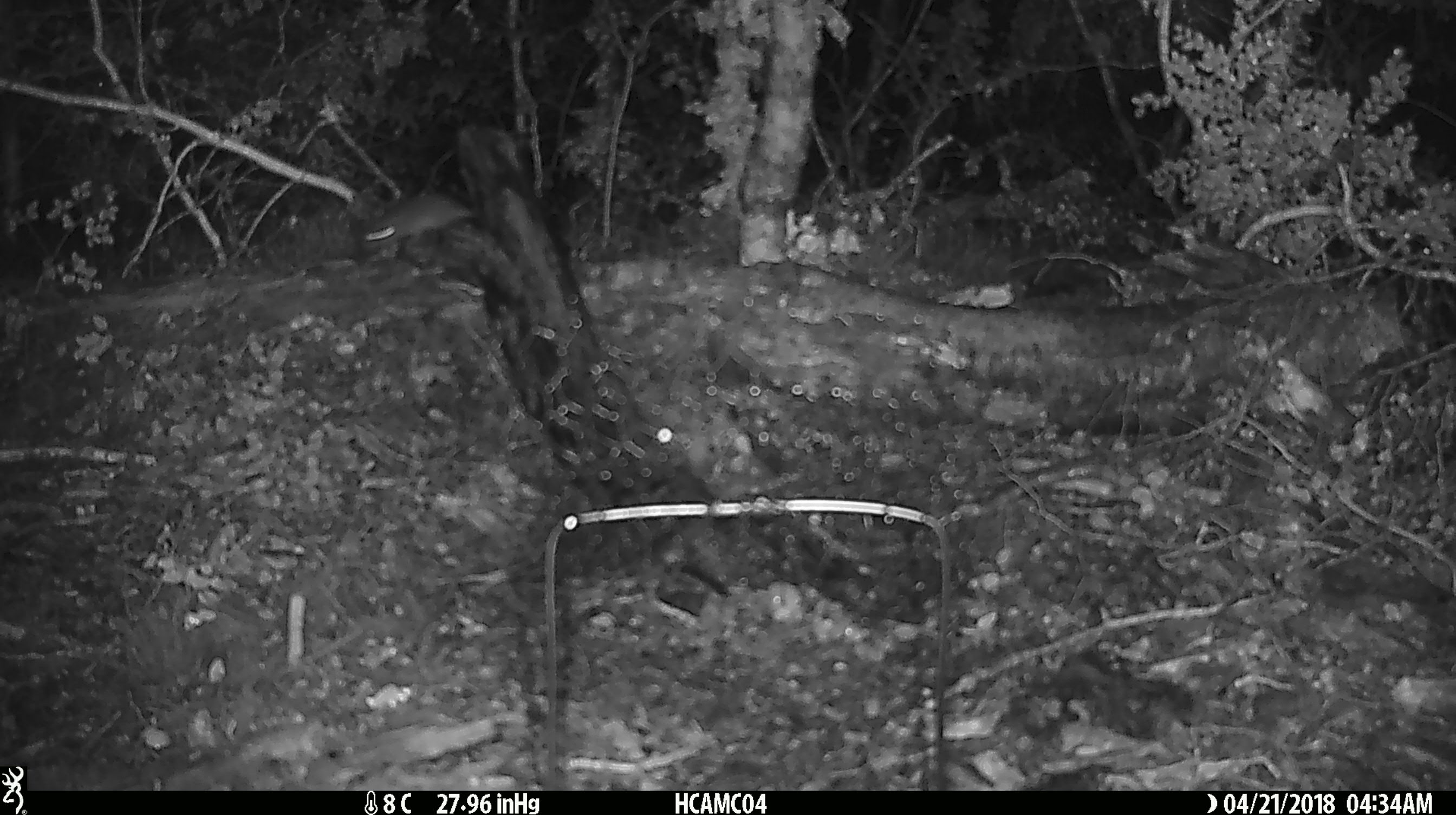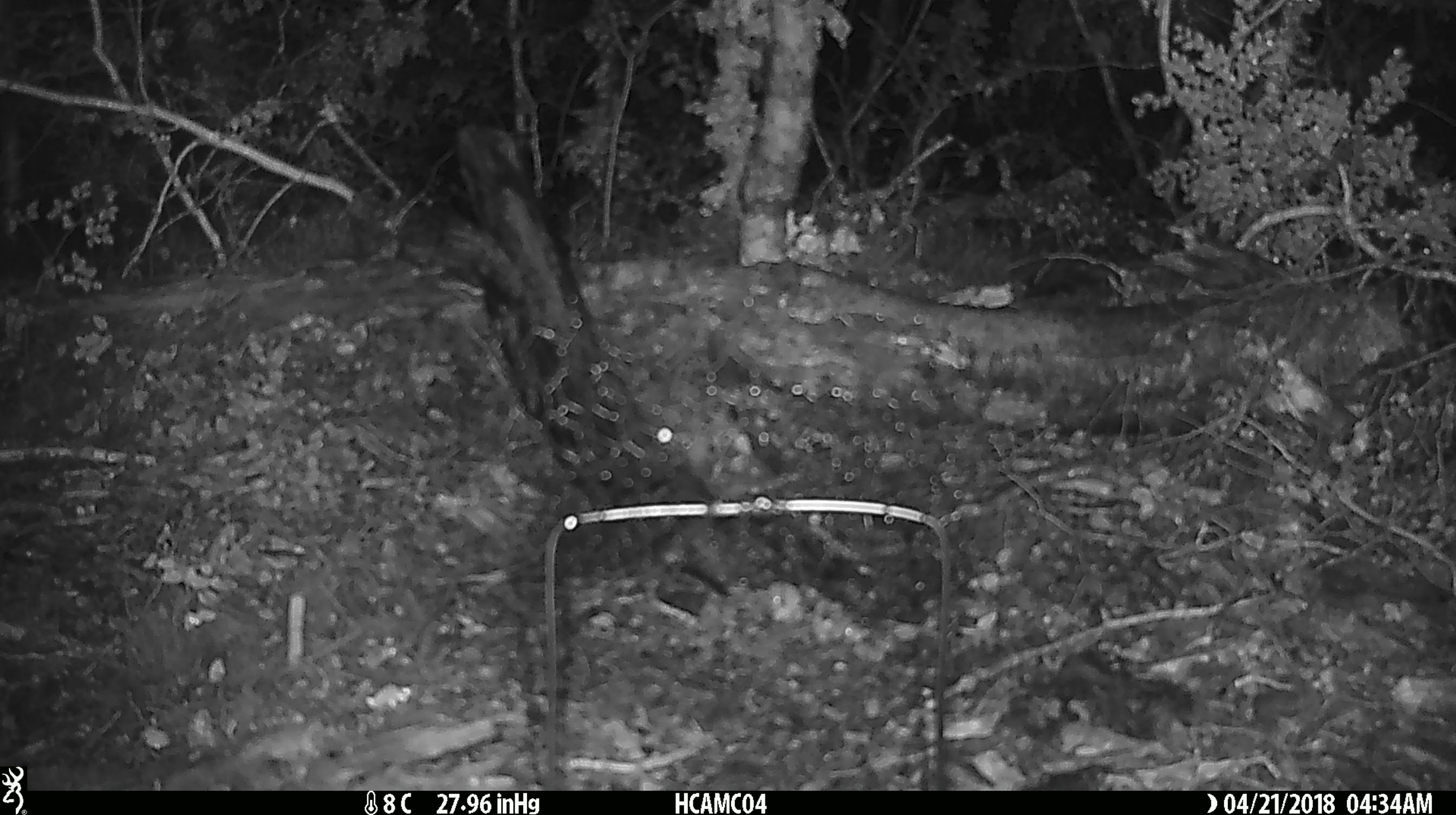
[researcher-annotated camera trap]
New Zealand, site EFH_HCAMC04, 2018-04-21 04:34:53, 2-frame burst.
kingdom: Animalia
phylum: Chordata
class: Mammalia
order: Rodentia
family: Muridae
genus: Rattus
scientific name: Rattus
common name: rat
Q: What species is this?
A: Rat (Rattus).